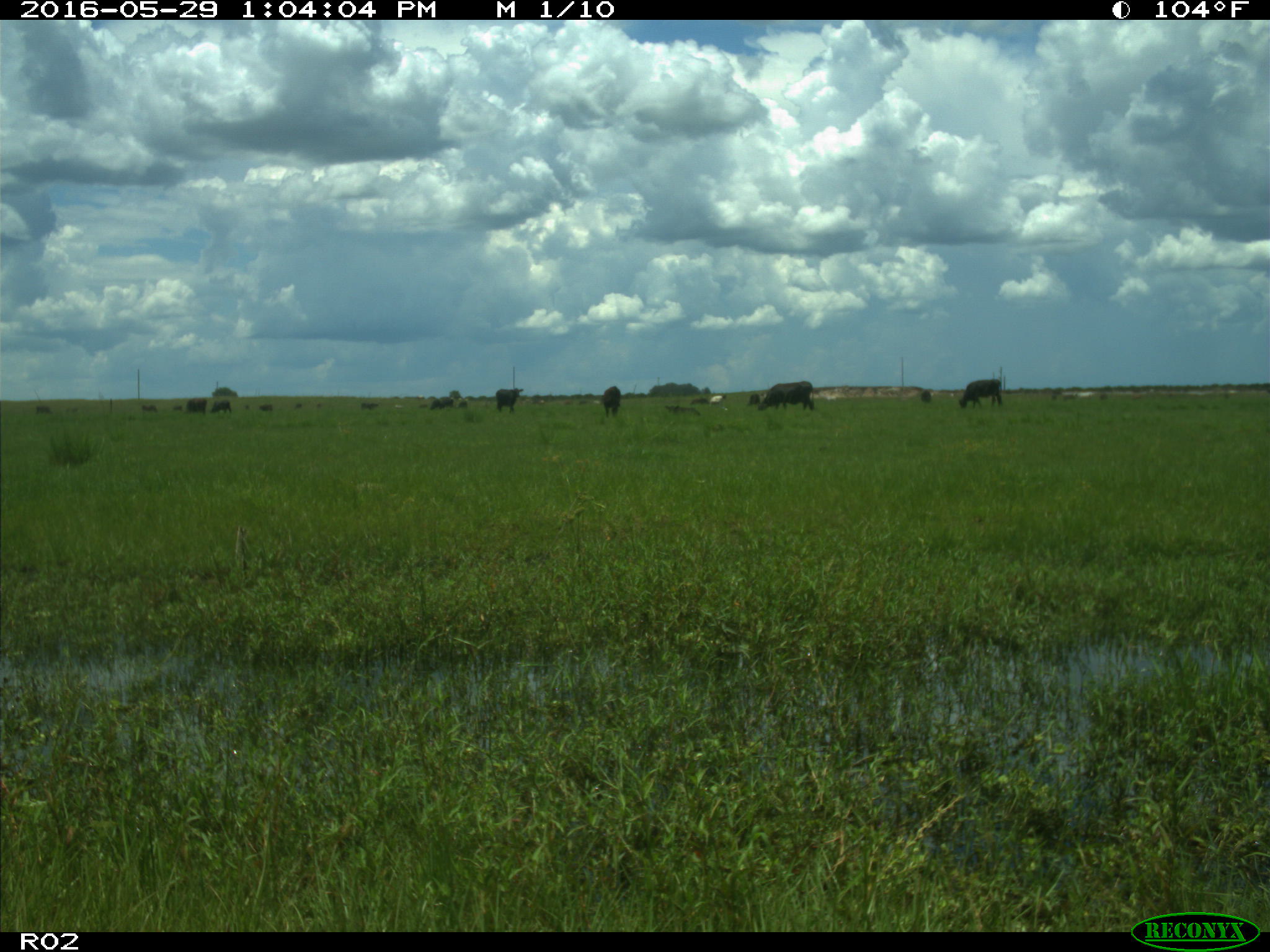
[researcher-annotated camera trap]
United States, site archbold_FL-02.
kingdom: Animalia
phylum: Chordata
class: Mammalia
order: Artiodactyla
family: Bovidae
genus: Bos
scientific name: Bos taurus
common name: domestic cow